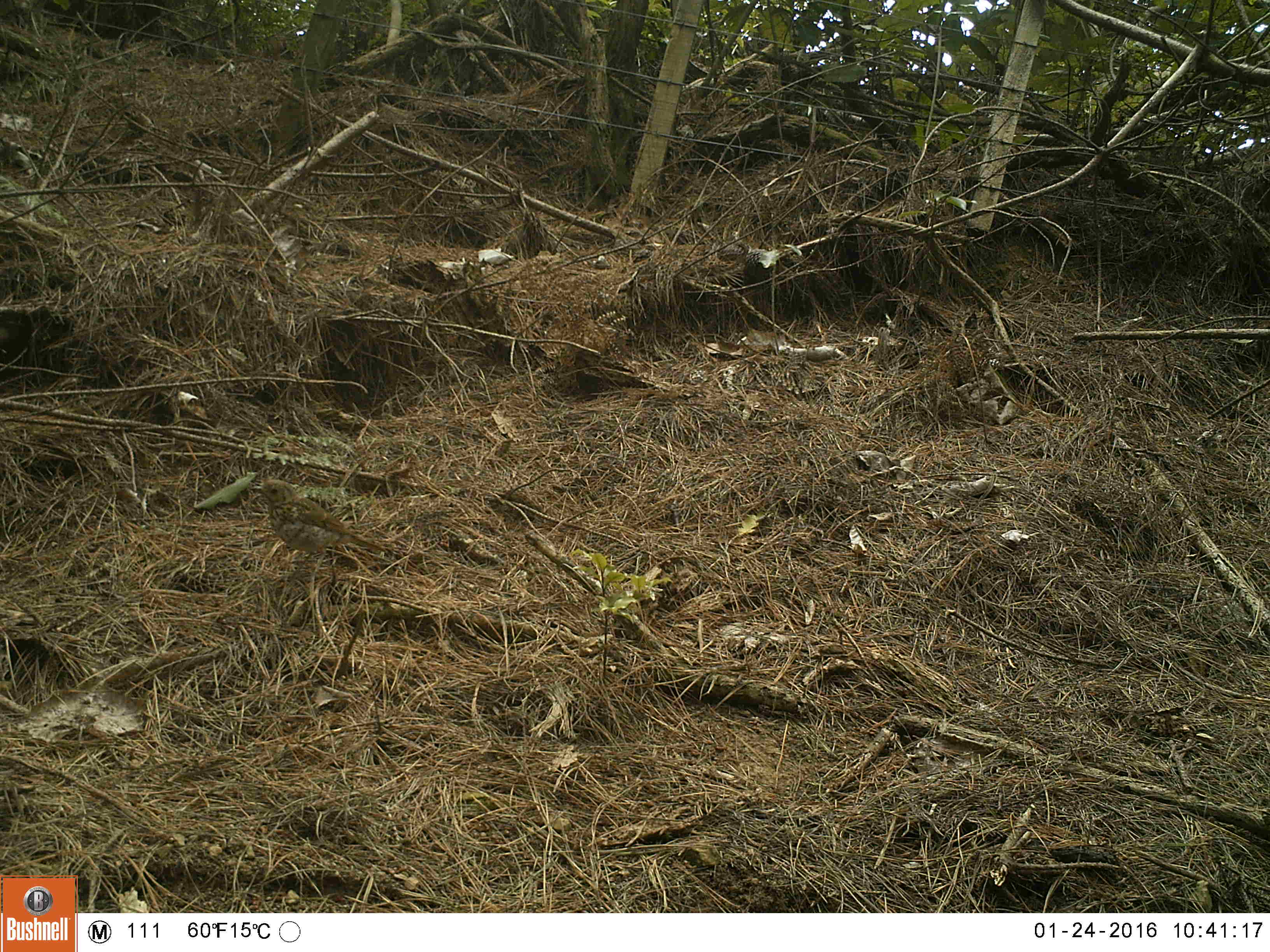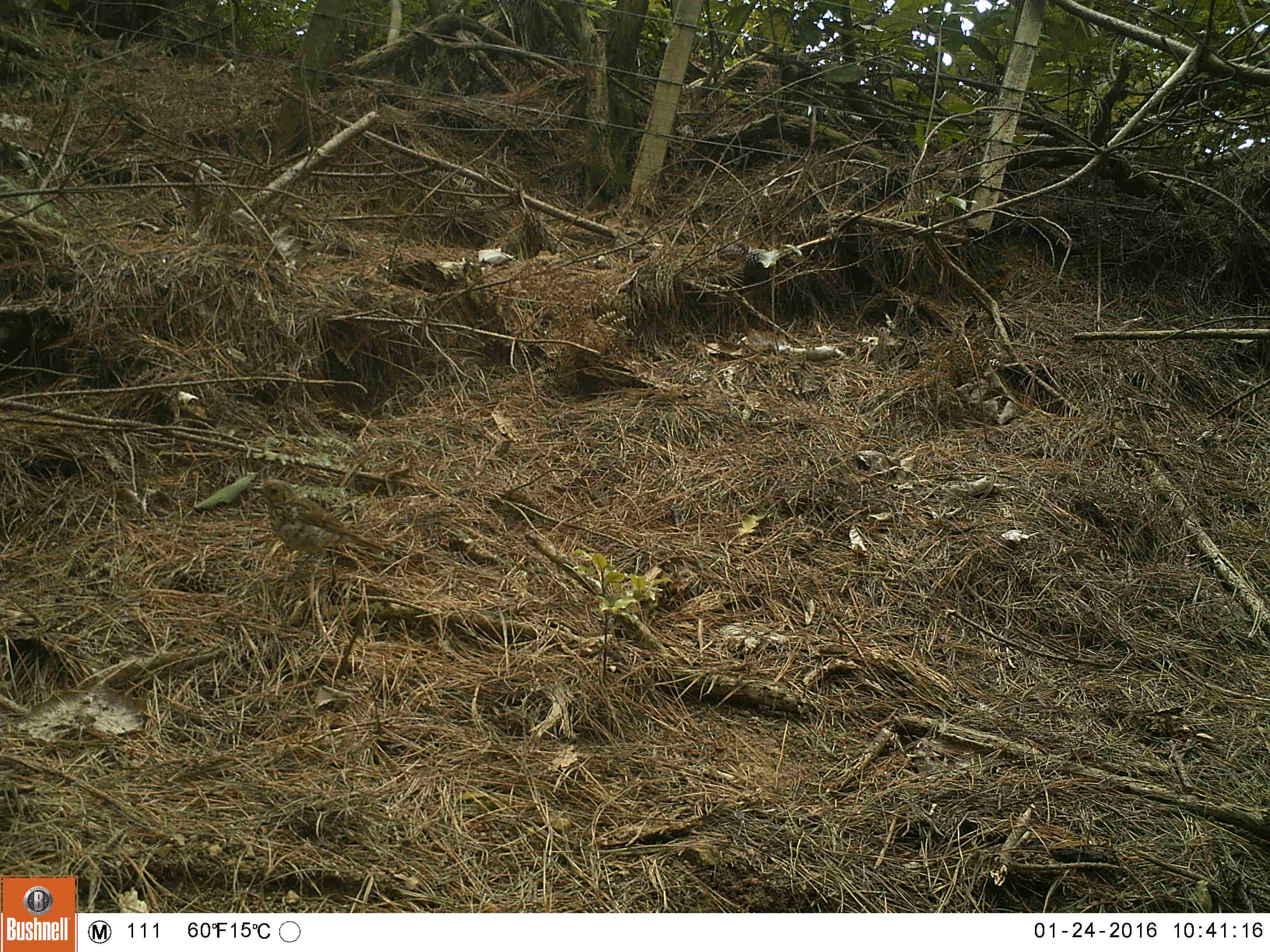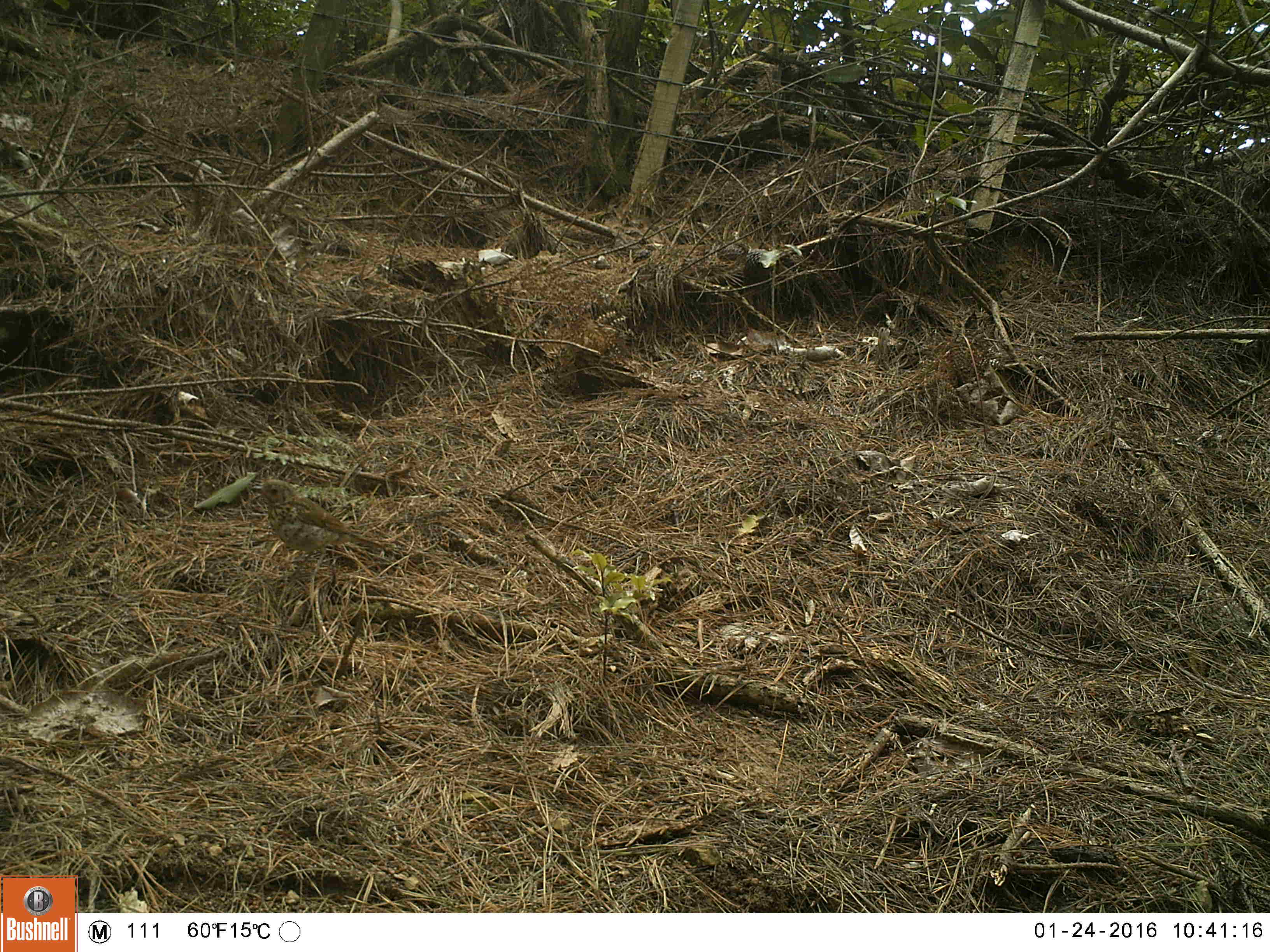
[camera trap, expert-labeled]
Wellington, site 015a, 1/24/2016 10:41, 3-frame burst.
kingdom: Animalia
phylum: Chordata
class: Aves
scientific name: Aves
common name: bird